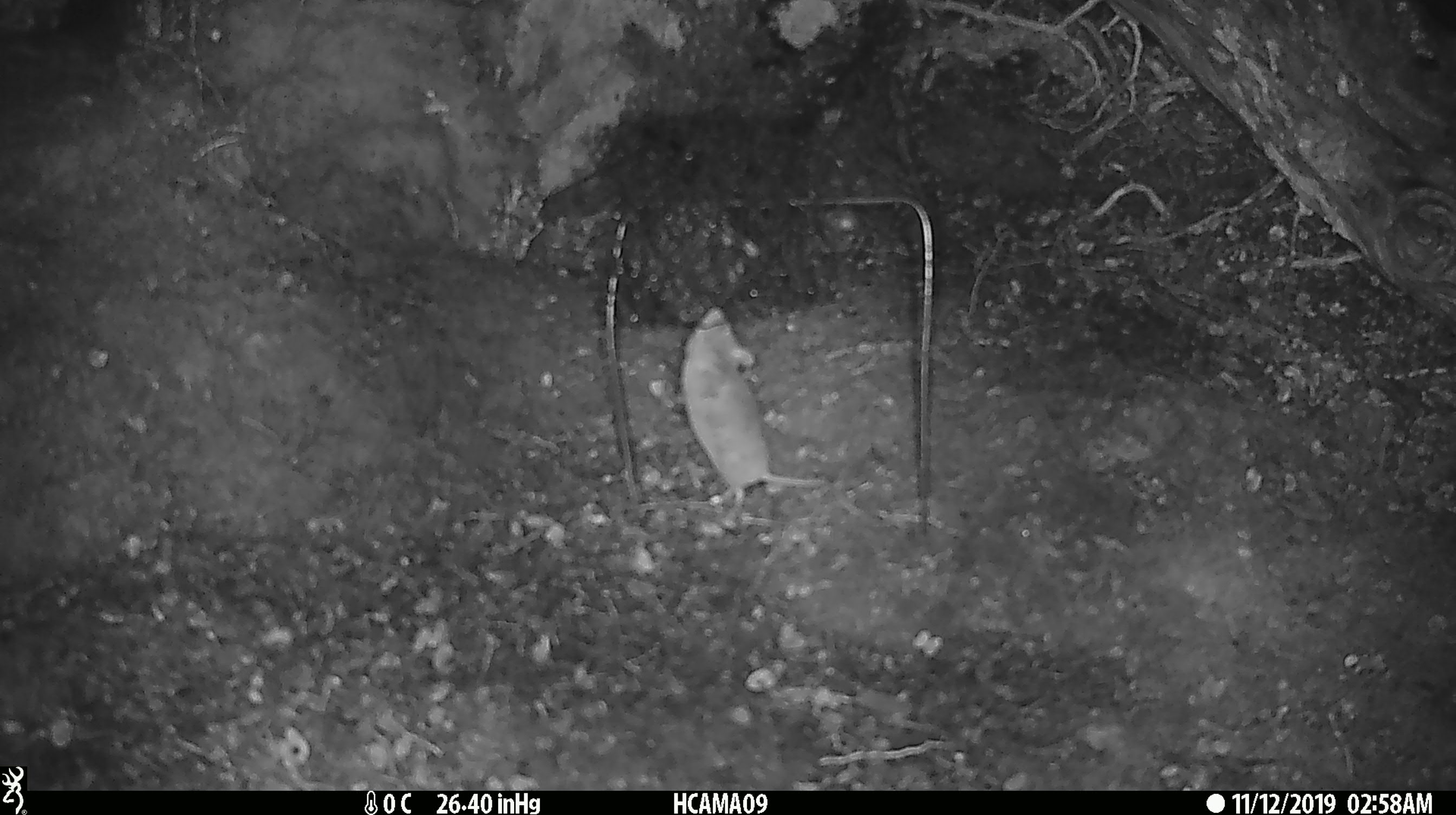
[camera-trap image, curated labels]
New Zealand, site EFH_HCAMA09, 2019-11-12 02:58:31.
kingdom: Animalia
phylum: Chordata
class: Mammalia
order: Rodentia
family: Muridae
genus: Mus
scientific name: Mus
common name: mouse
Mouse (Mus).